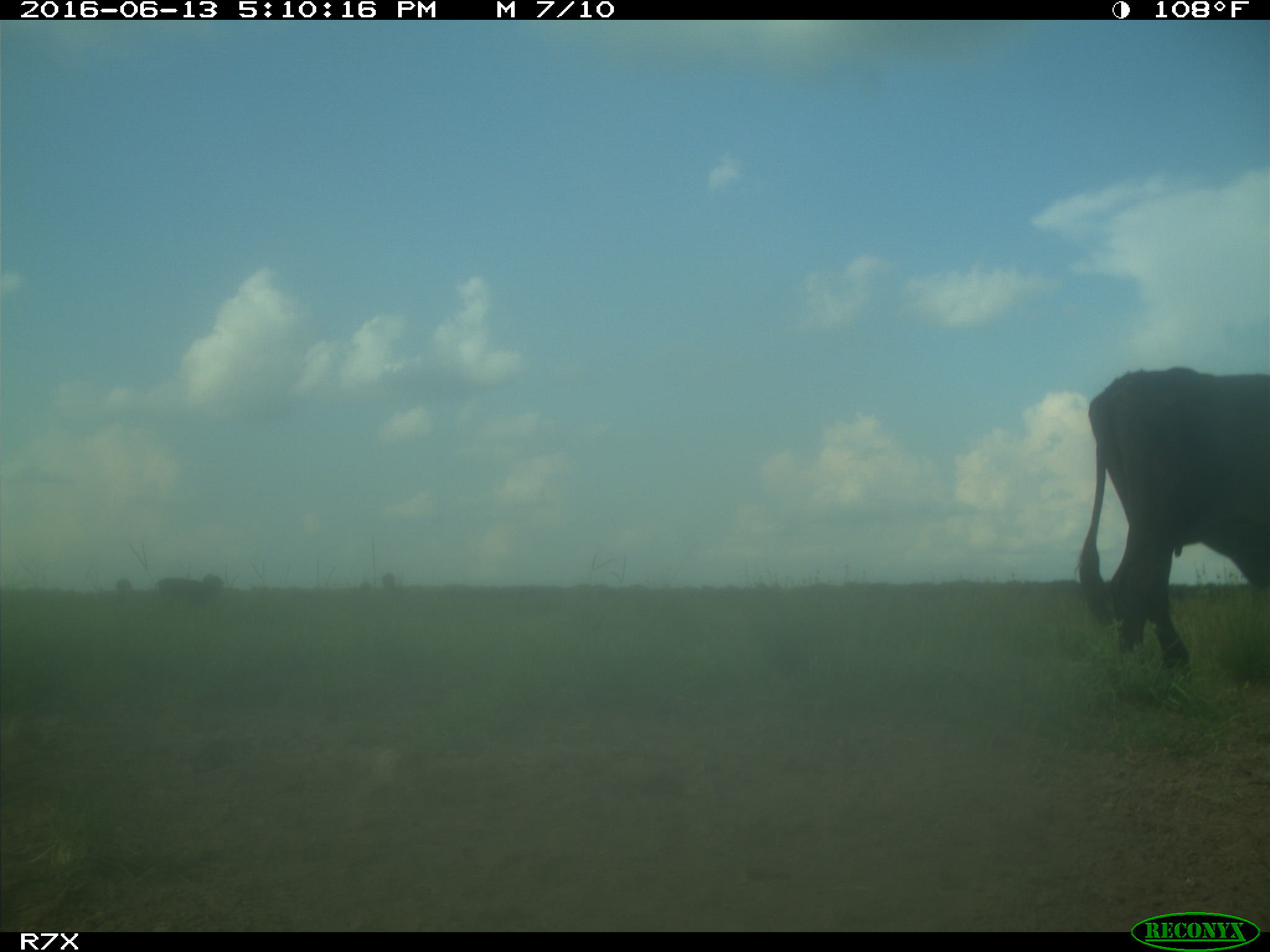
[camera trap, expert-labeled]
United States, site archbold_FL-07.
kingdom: Animalia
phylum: Chordata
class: Mammalia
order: Artiodactyla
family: Bovidae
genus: Bos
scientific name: Bos taurus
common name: domestic cow